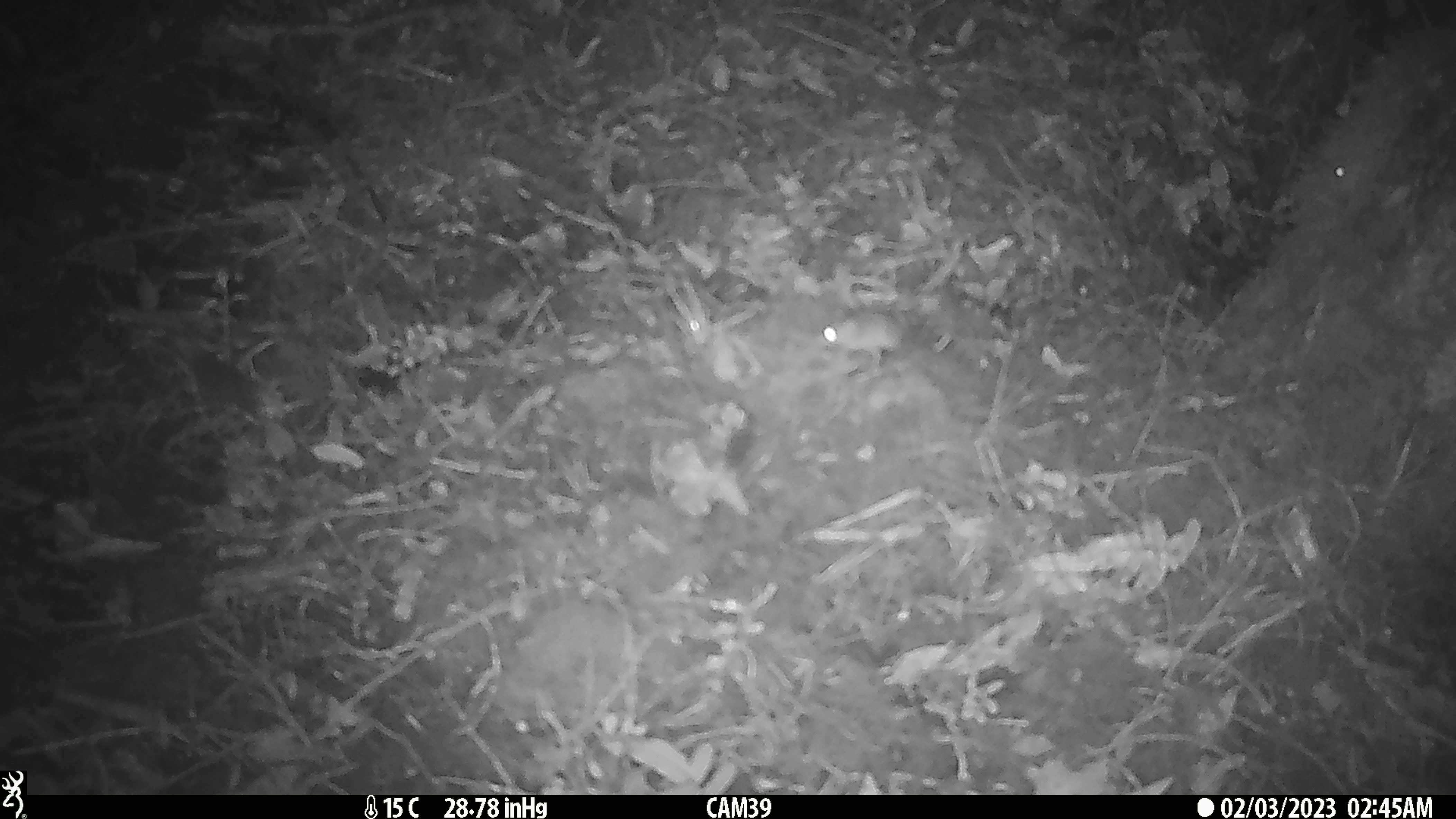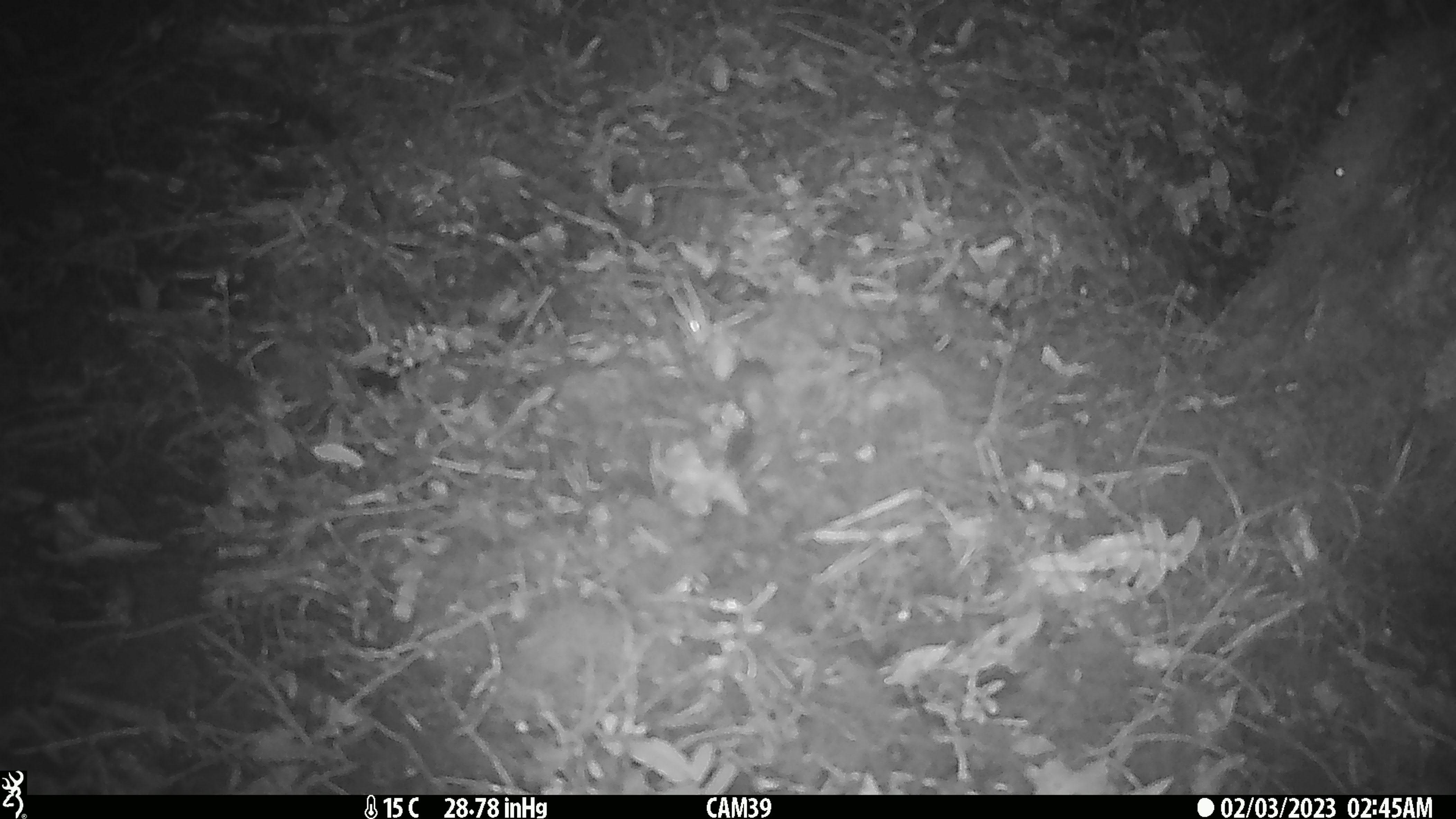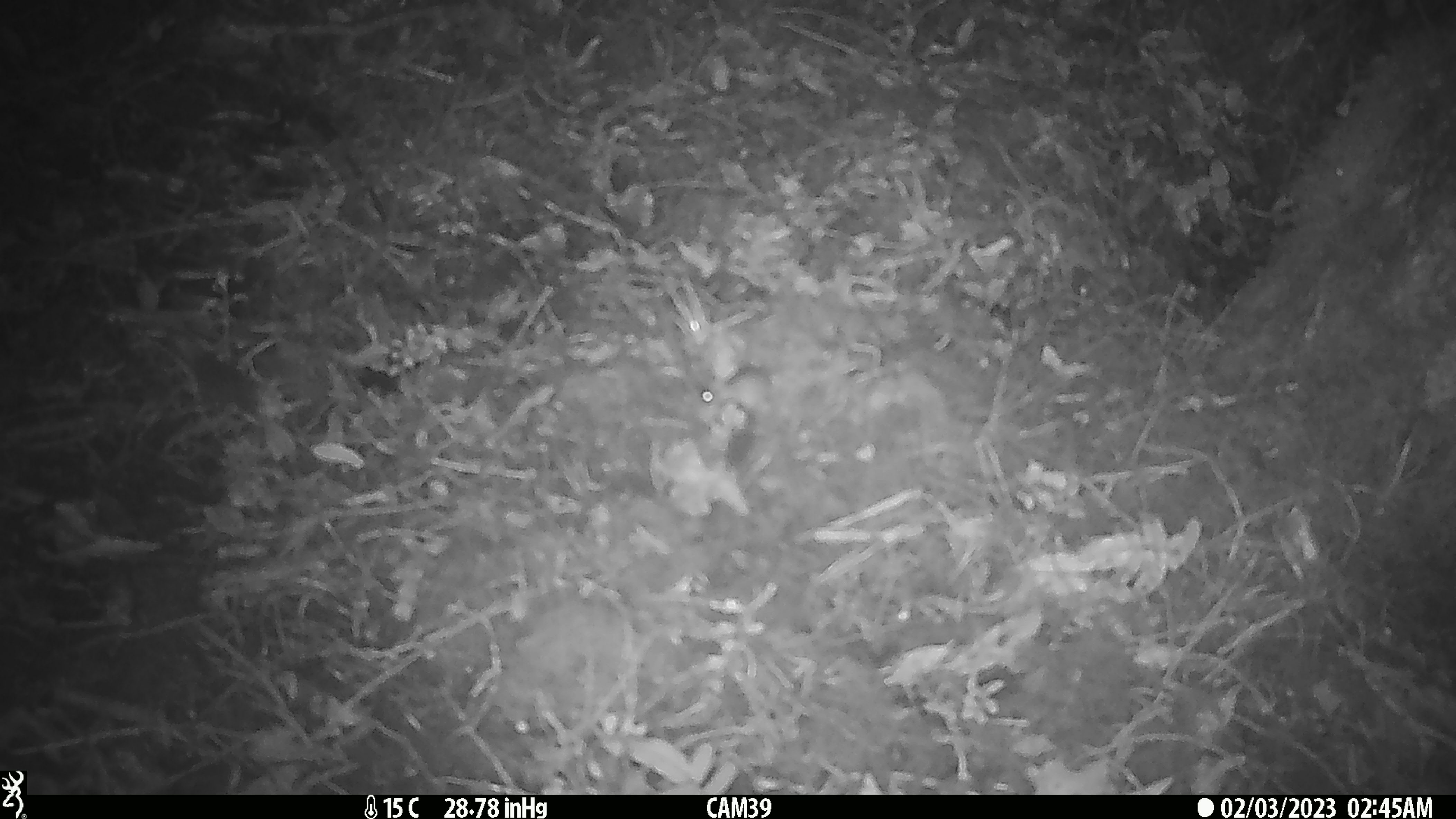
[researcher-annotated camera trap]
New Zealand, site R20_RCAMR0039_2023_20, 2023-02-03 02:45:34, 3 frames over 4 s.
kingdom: Animalia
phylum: Chordata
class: Mammalia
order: Rodentia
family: Muridae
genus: Mus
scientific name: Mus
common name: mouse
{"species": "mouse (Mus)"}